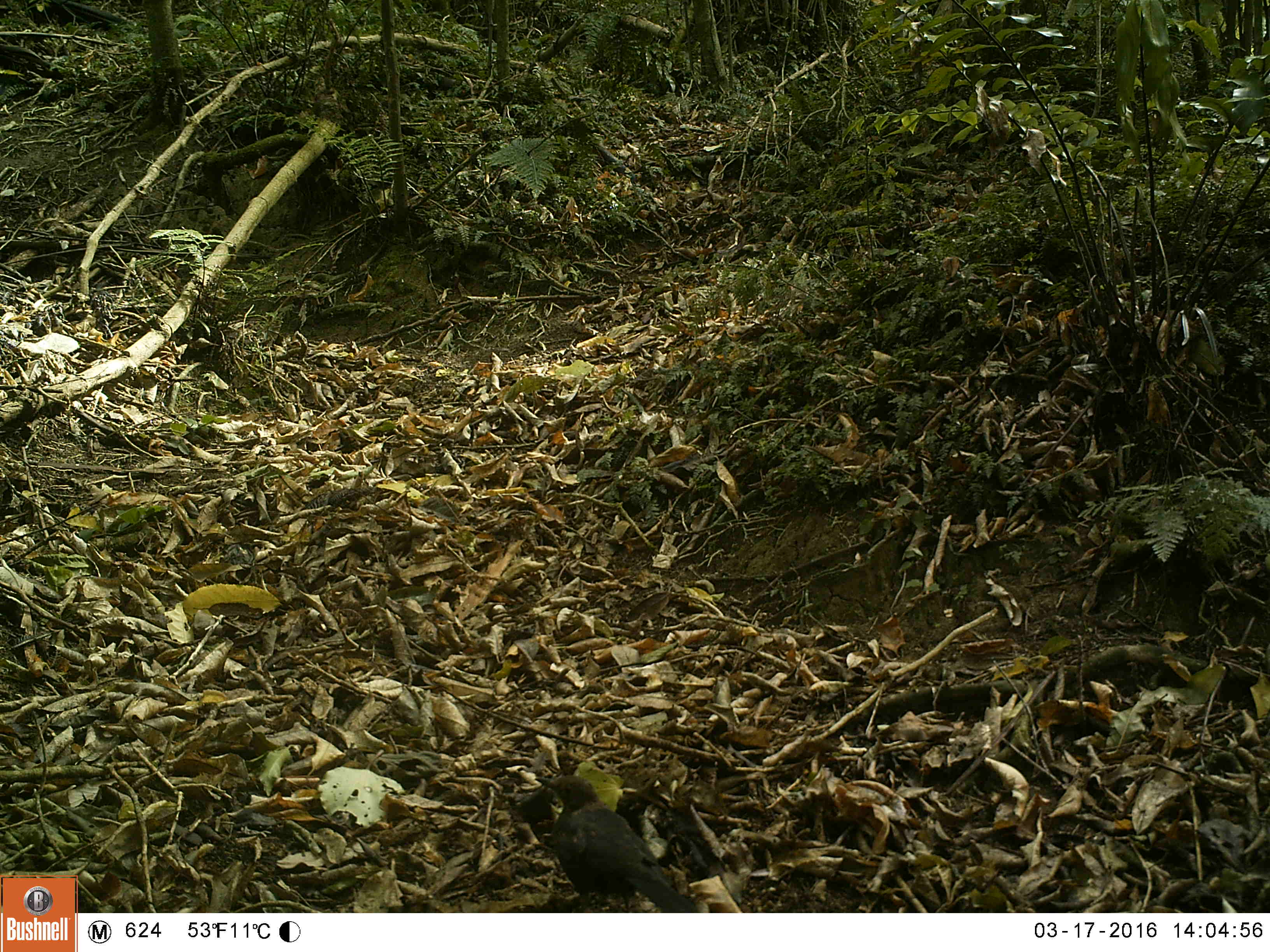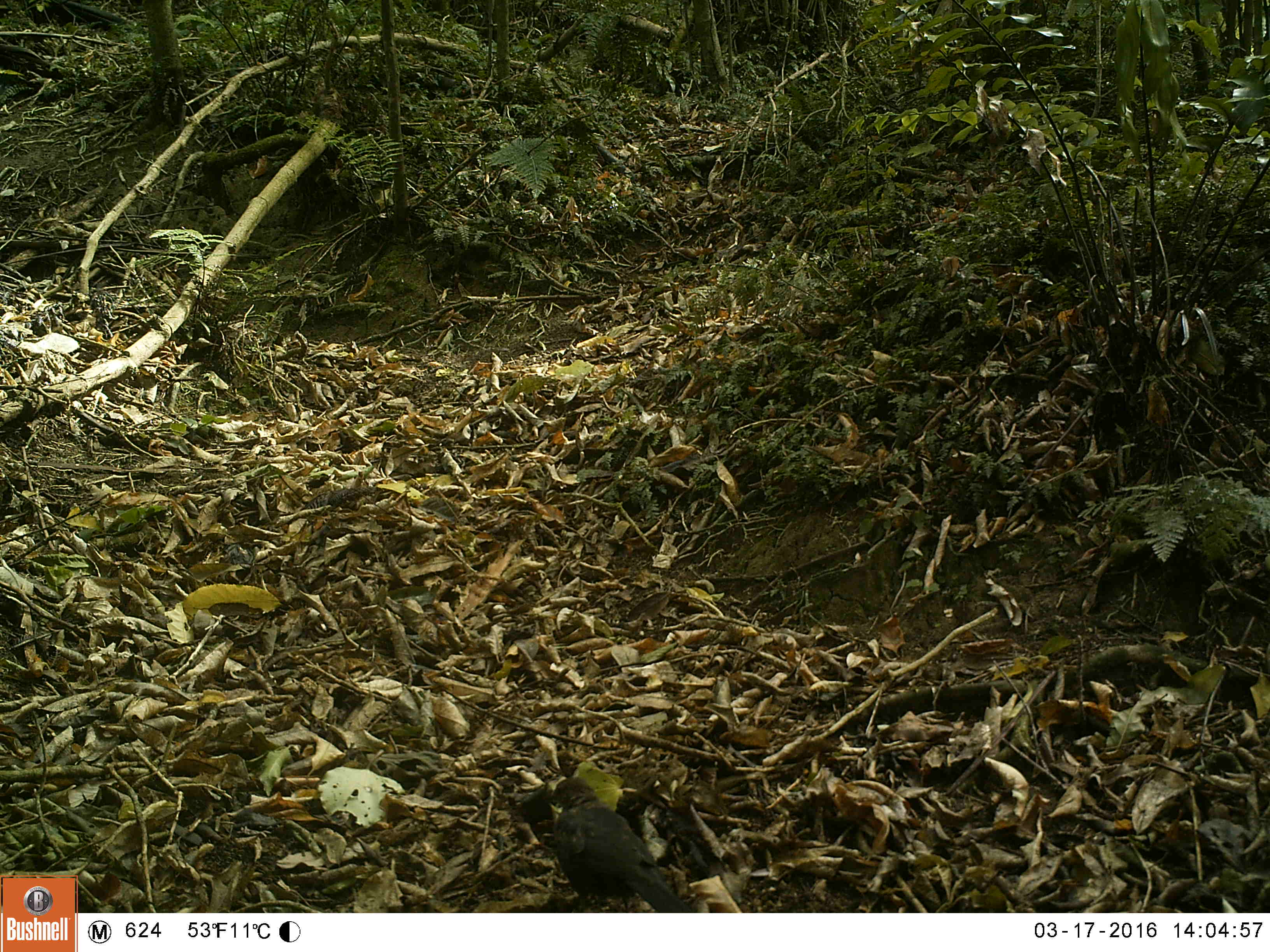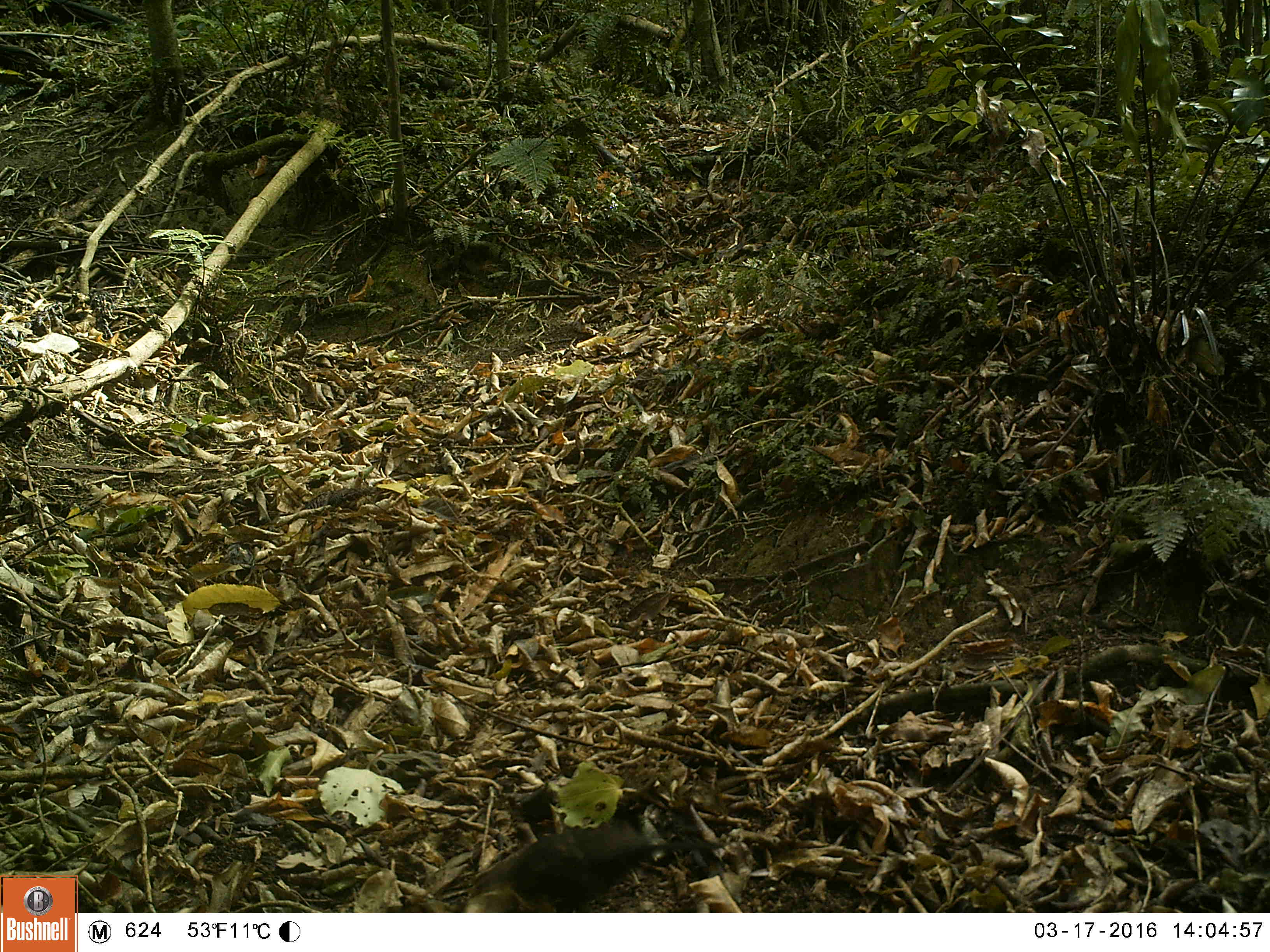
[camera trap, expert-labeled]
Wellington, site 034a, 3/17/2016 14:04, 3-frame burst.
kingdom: Animalia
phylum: Chordata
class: Aves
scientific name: Aves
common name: bird